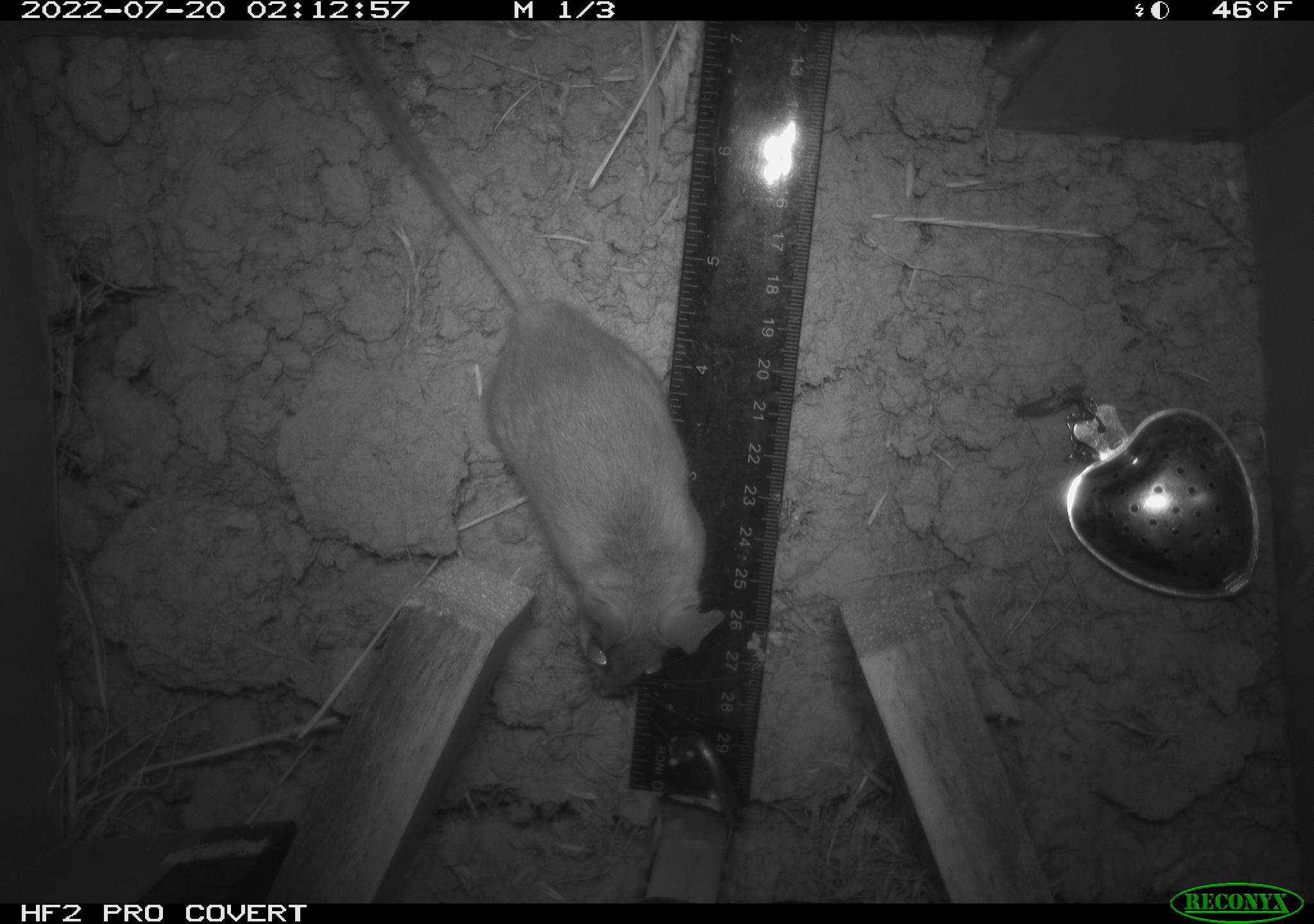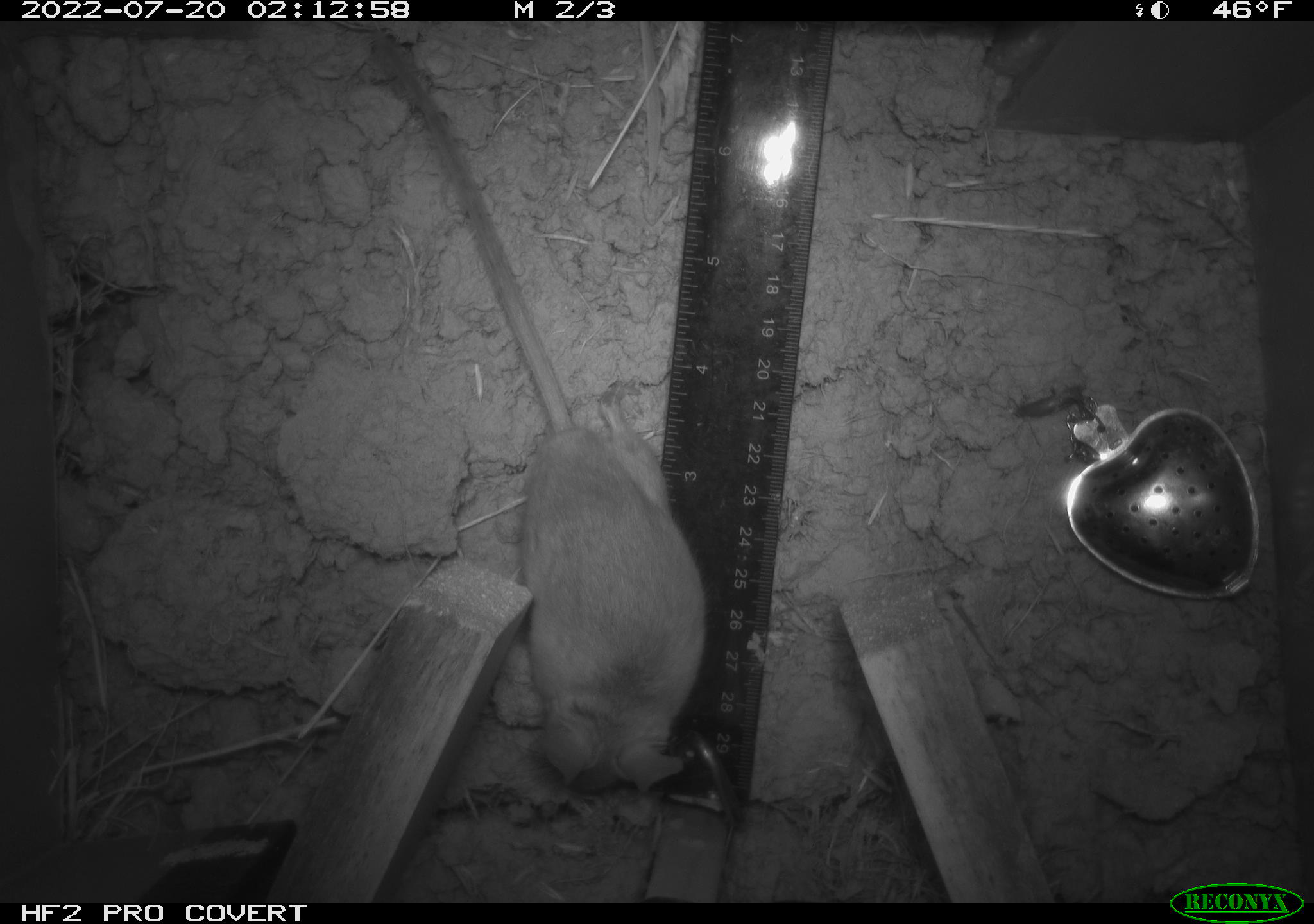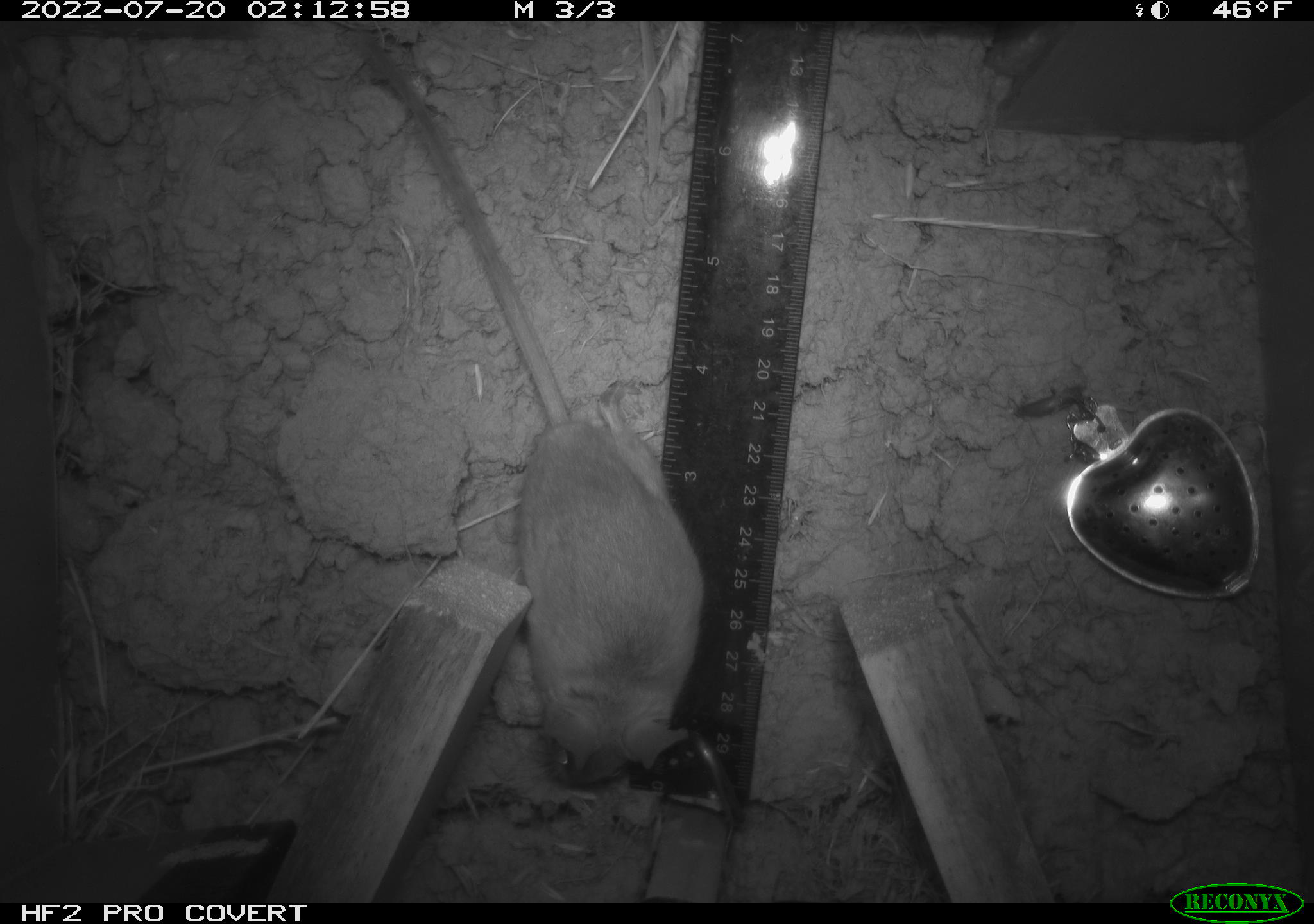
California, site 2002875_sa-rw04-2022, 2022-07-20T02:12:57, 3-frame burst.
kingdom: Animalia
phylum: Chordata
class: Mammalia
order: Rodentia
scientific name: Rodentia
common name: mouse species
Mouse species (Rodentia).